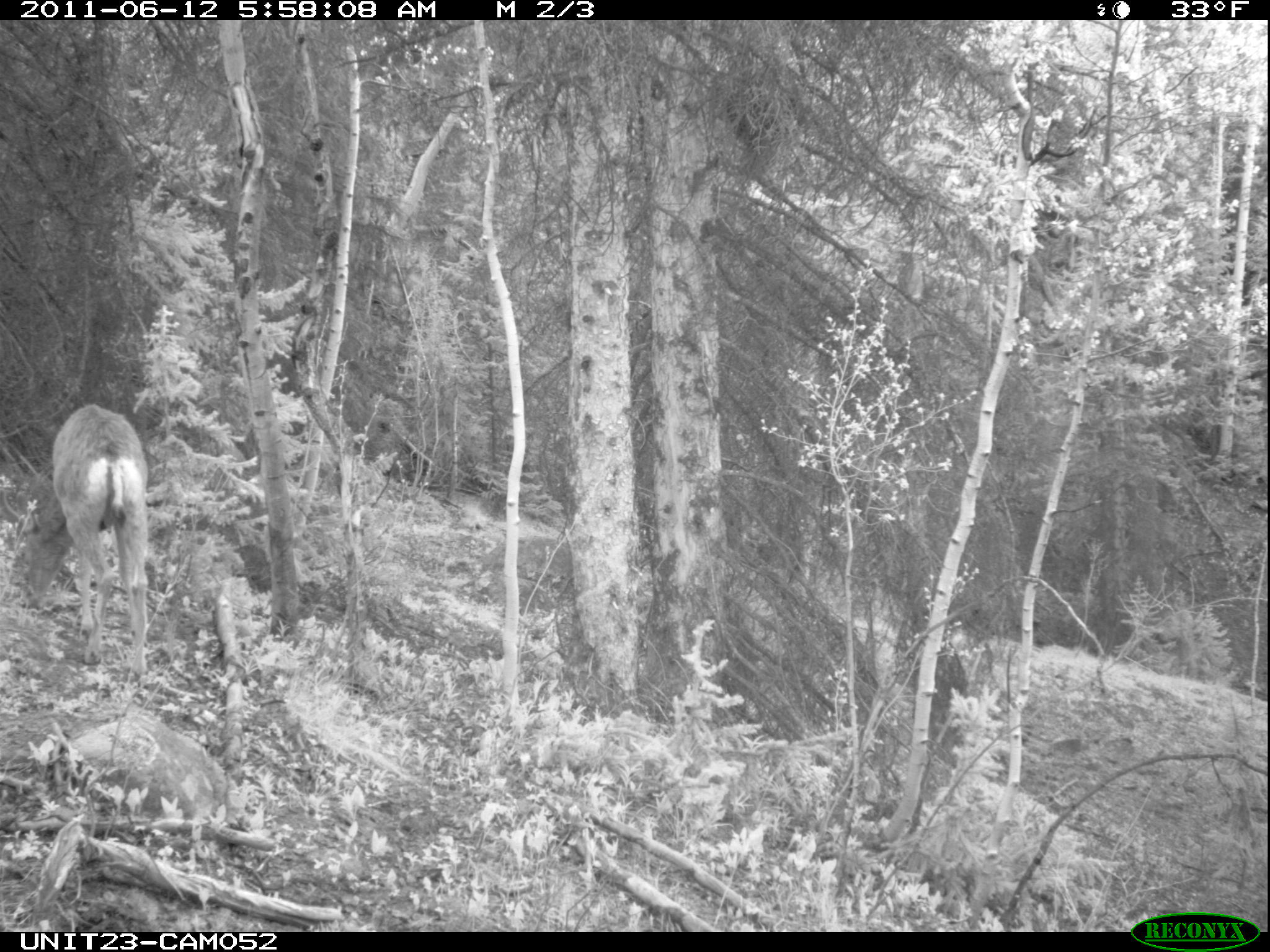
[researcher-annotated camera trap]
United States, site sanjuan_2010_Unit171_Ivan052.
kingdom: Animalia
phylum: Chordata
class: Mammalia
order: Artiodactyla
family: Cervidae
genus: Odocoileus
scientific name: Odocoileus hemionus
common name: mule deer